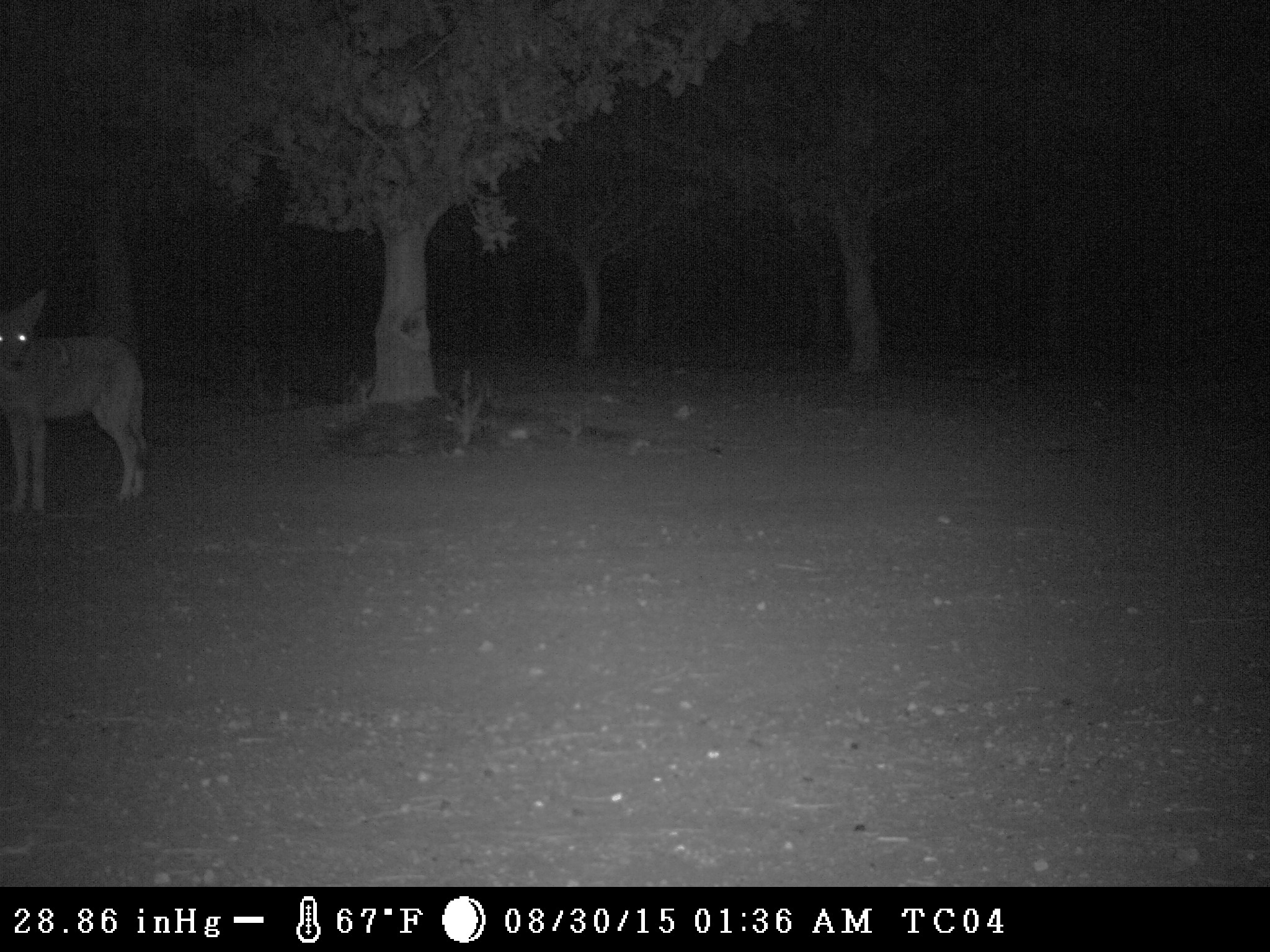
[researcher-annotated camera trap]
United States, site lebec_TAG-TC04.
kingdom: Animalia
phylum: Chordata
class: Mammalia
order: Carnivora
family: Canidae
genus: Canis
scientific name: Canis latrans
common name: coyote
Canis latrans (coyote).